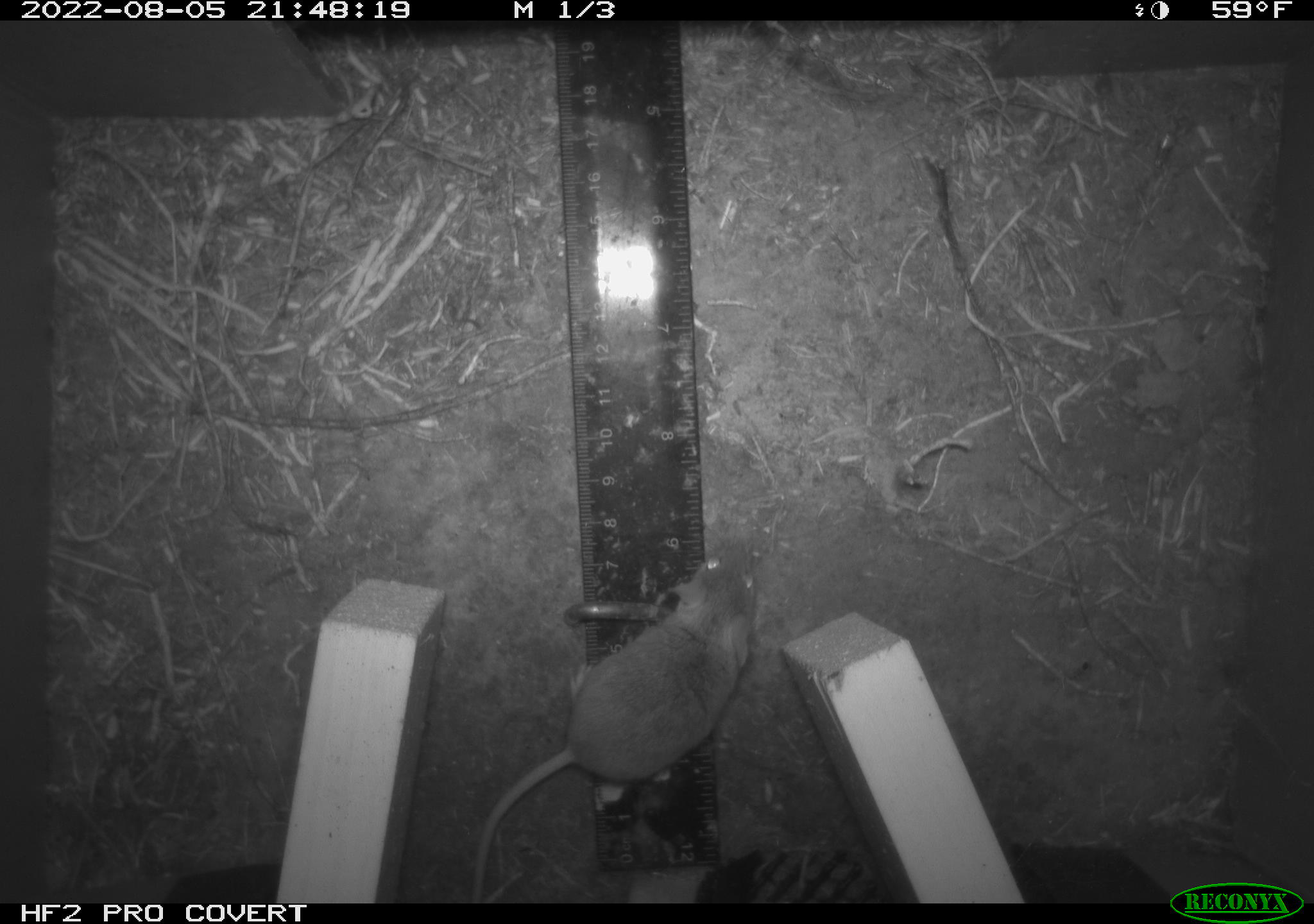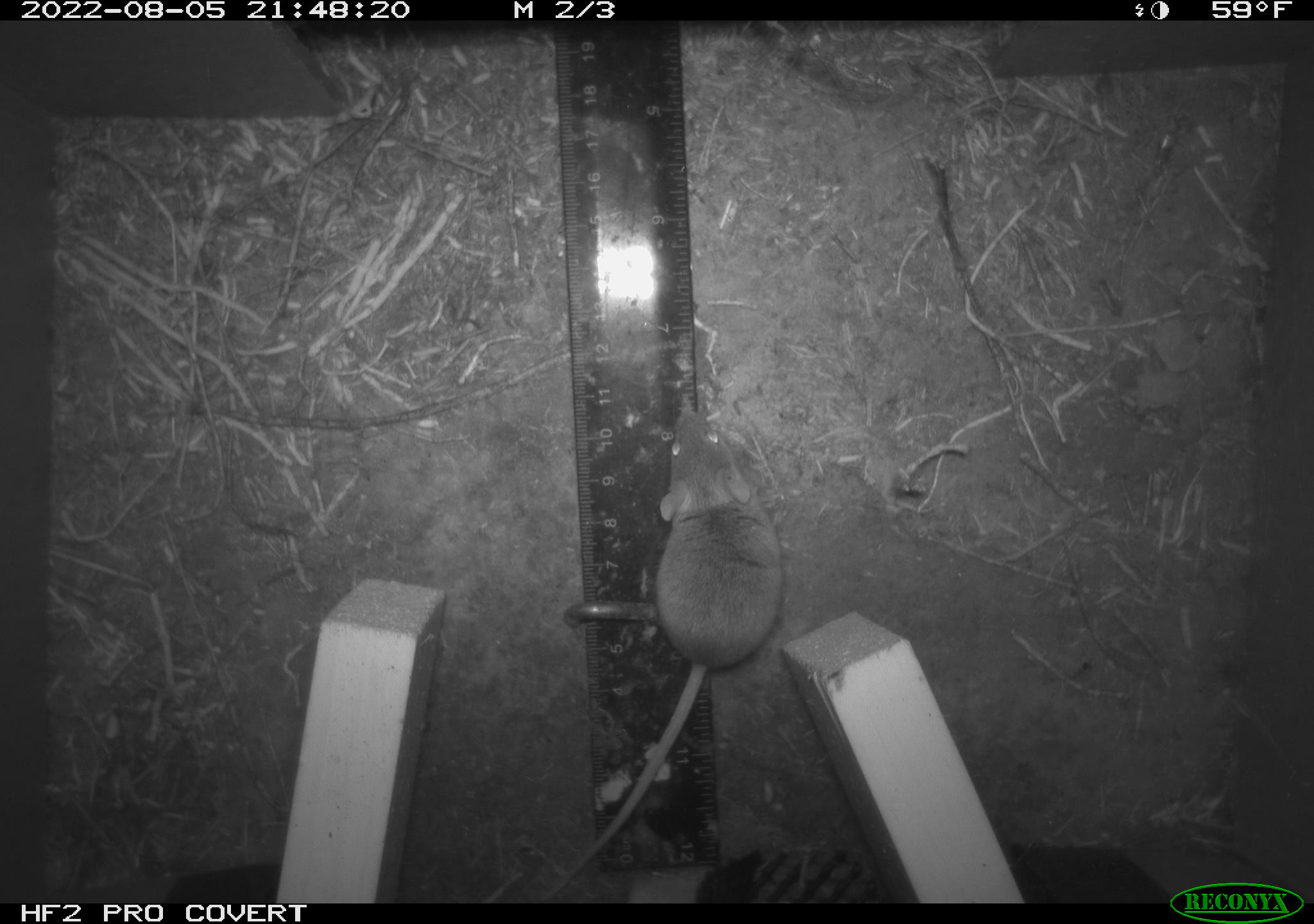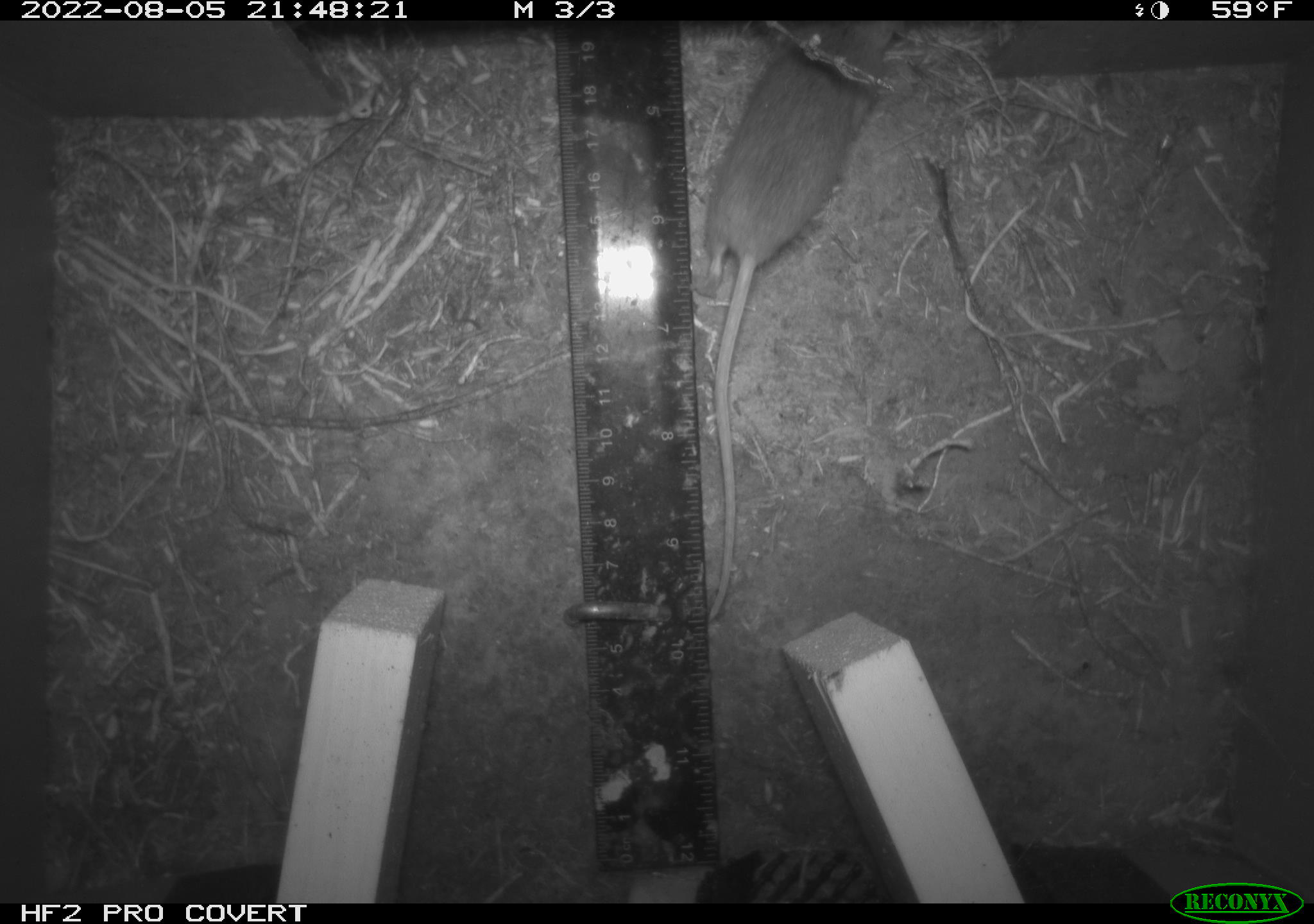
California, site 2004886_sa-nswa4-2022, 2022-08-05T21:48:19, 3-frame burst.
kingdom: Animalia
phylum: Chordata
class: Mammalia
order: Rodentia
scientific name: Rodentia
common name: rodent